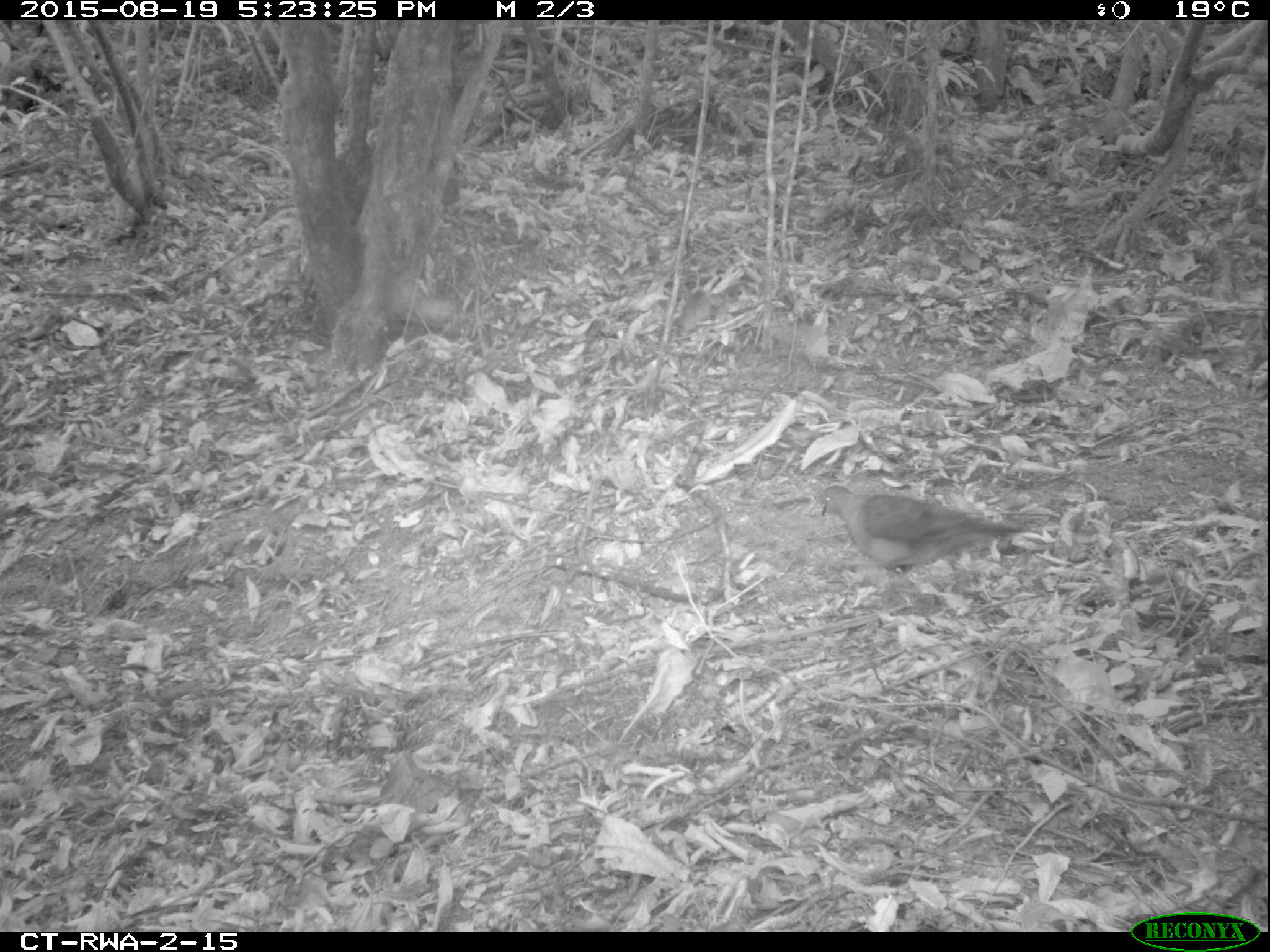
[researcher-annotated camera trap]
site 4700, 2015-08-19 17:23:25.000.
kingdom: Animalia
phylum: Chordata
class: Aves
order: Columbiformes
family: Columbidae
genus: Turtur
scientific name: Turtur tympanistria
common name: tambourine dove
Turtur tympanistria (tambourine dove), count 1.